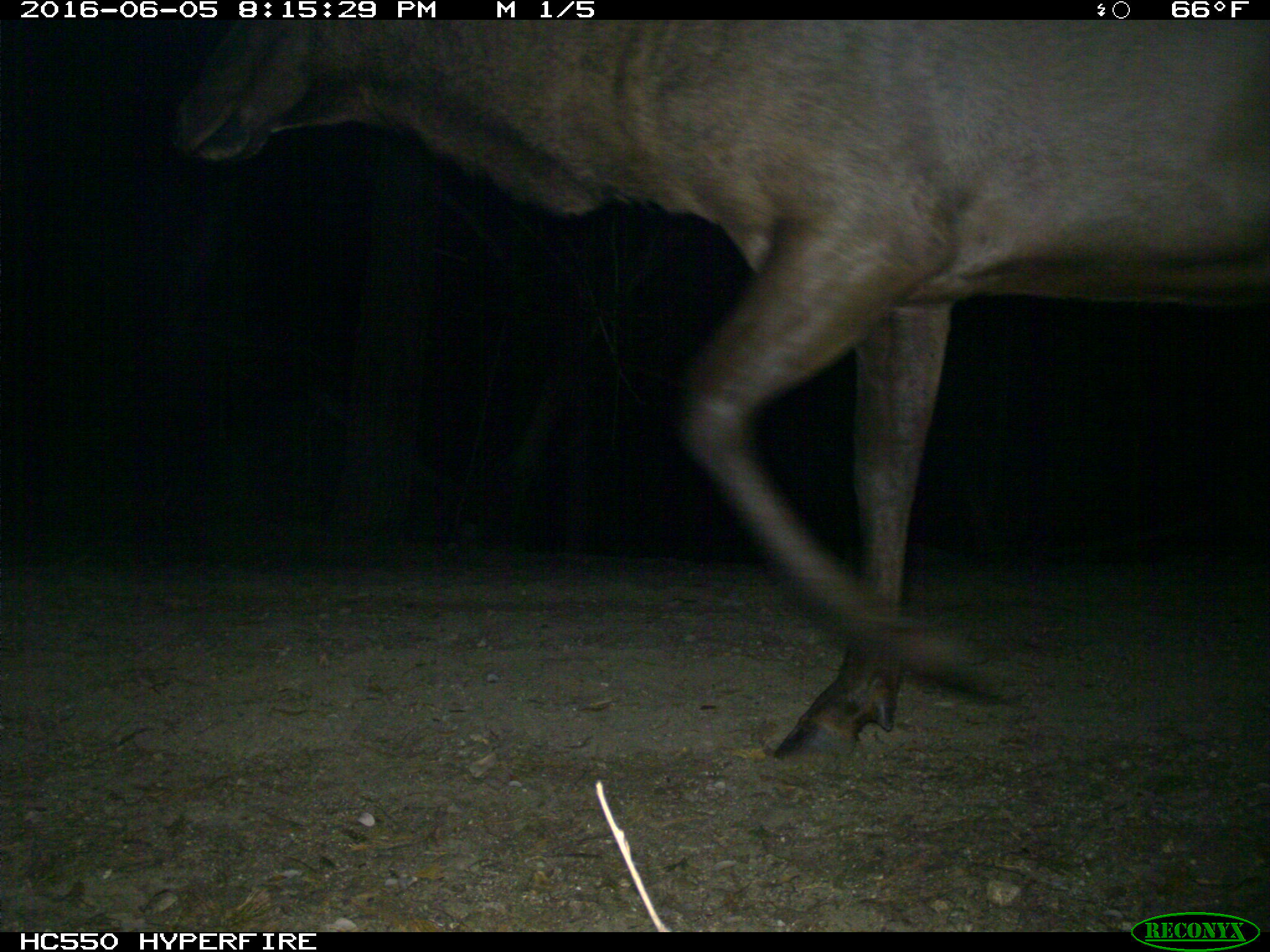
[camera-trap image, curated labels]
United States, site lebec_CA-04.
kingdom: Animalia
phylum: Chordata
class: Mammalia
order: Artiodactyla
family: Cervidae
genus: Cervus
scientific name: Cervus canadensis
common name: elk